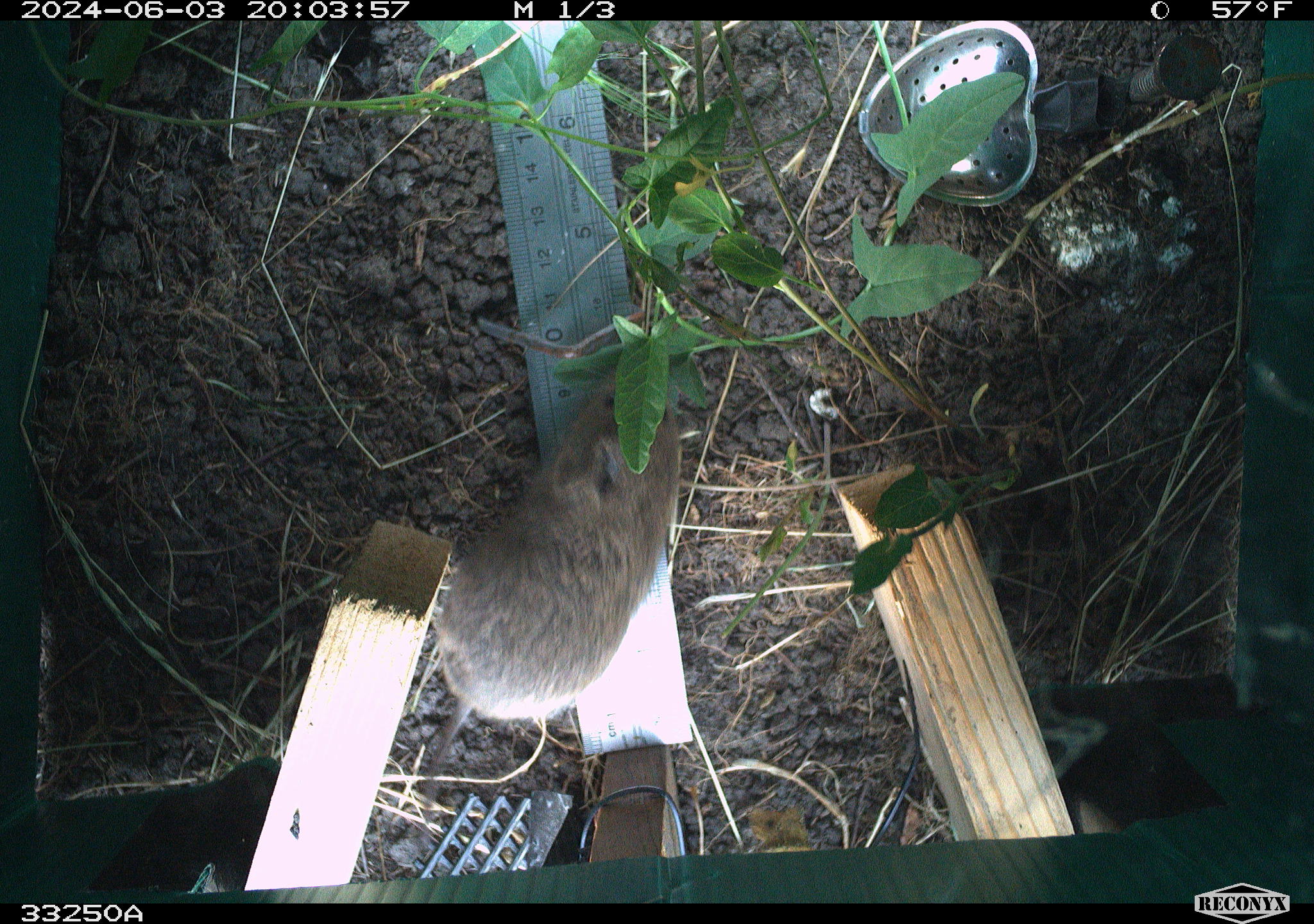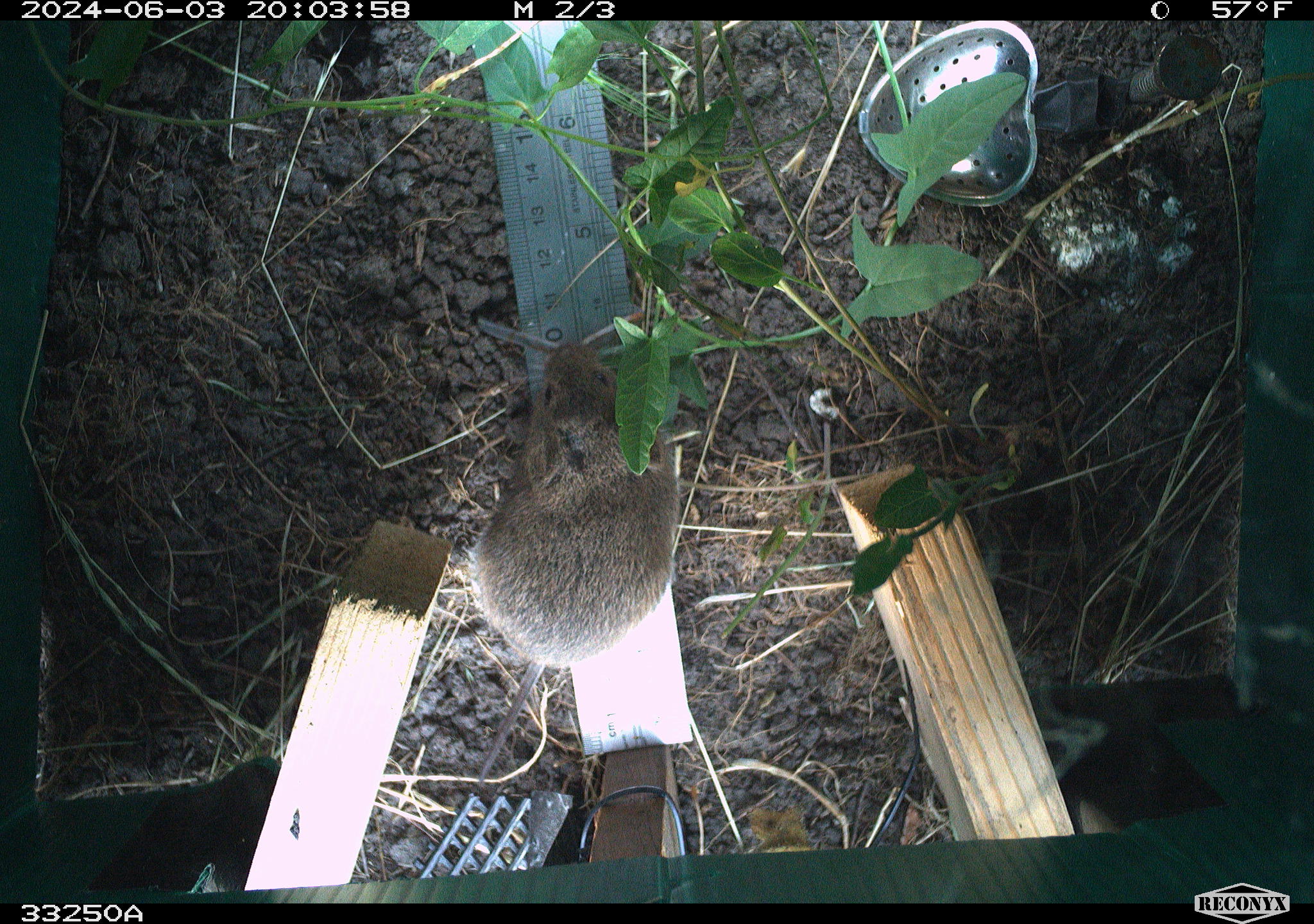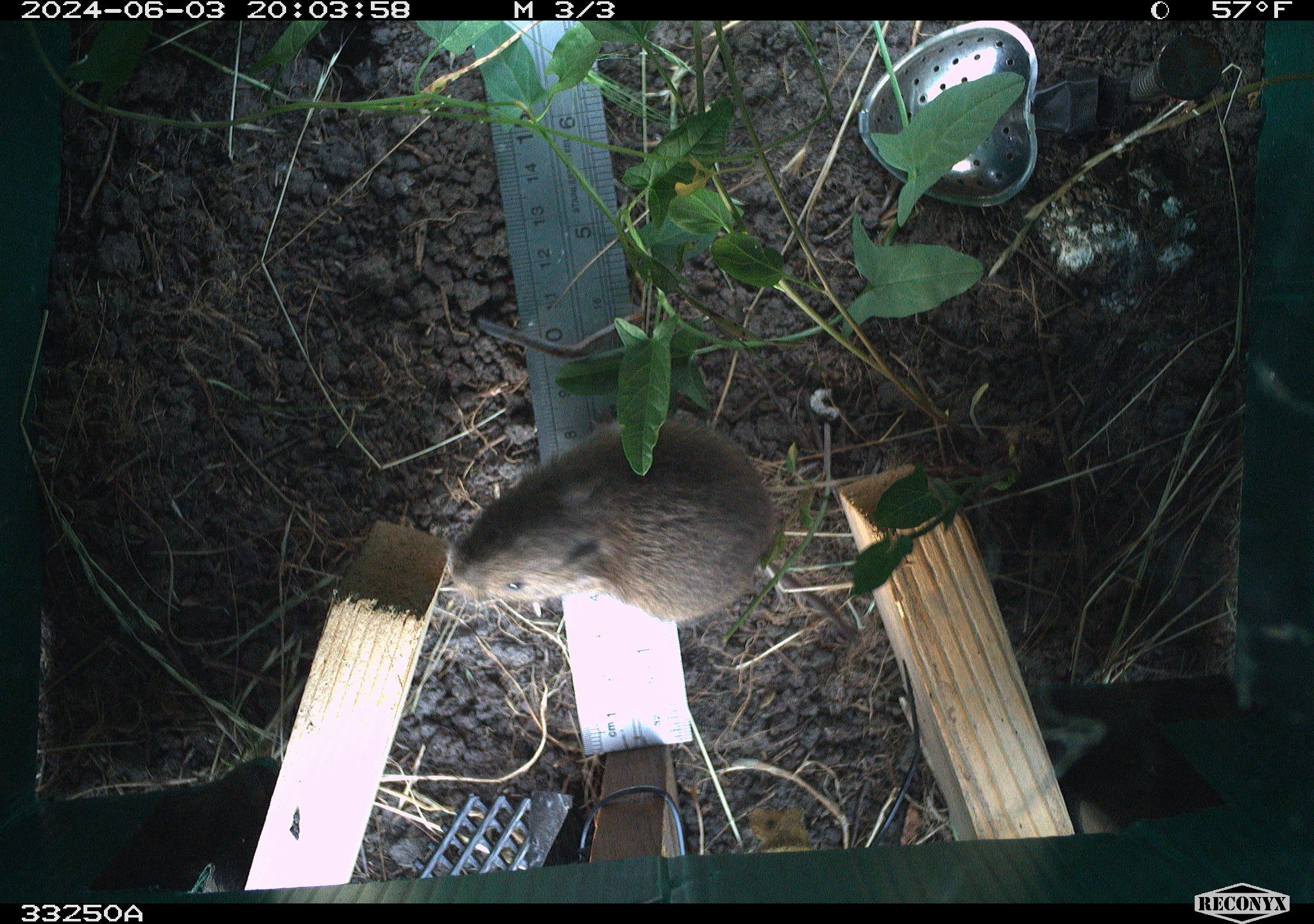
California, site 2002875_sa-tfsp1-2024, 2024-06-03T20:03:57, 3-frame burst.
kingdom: Animalia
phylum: Chordata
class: Mammalia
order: Rodentia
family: Cricetidae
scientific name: Arvicolinae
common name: voles, lemmings, and muskrats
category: arvicolinae subfamily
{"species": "arvicolinae subfamily (voles, lemmings, and muskrats) (Arvicolinae)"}